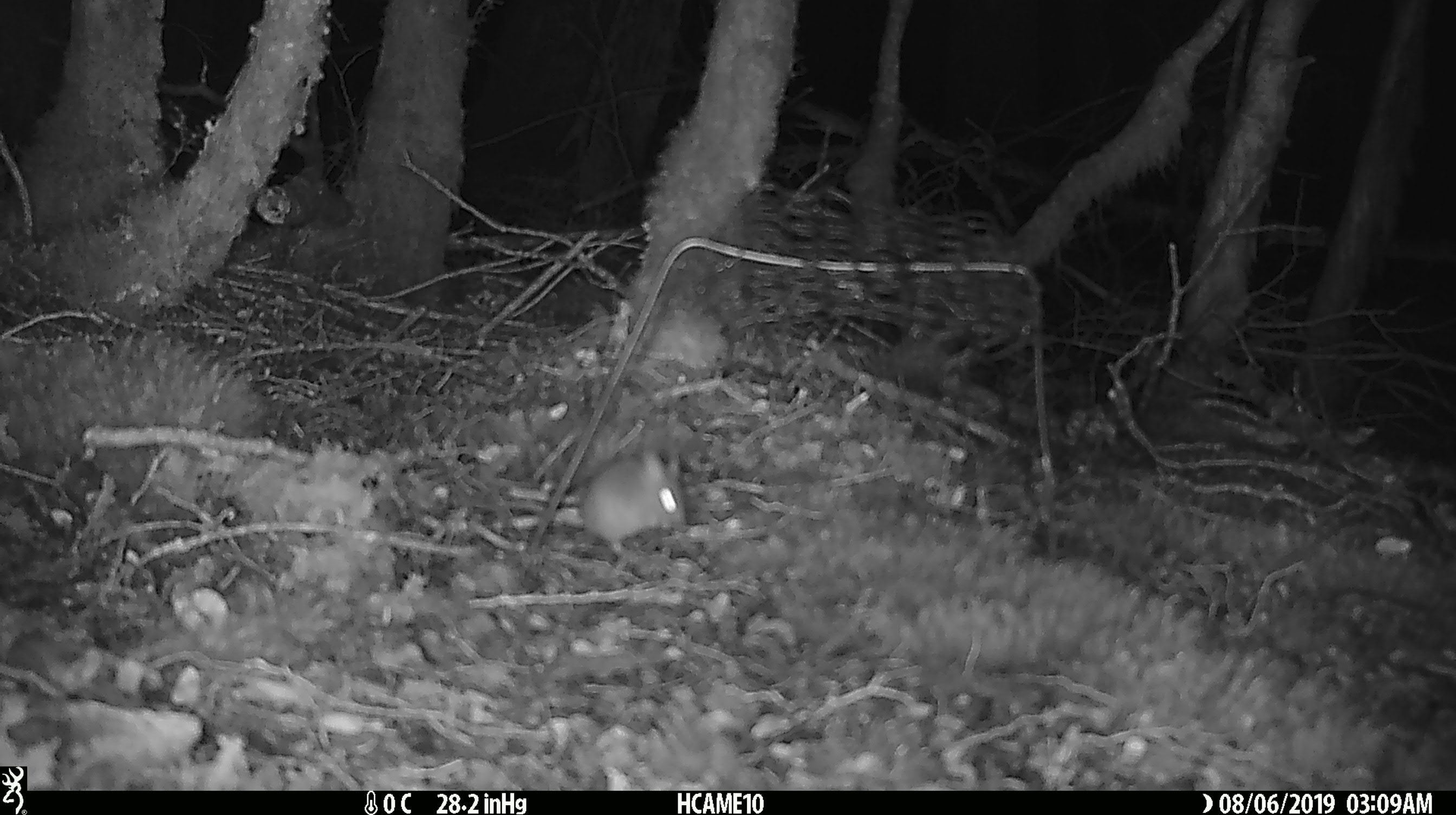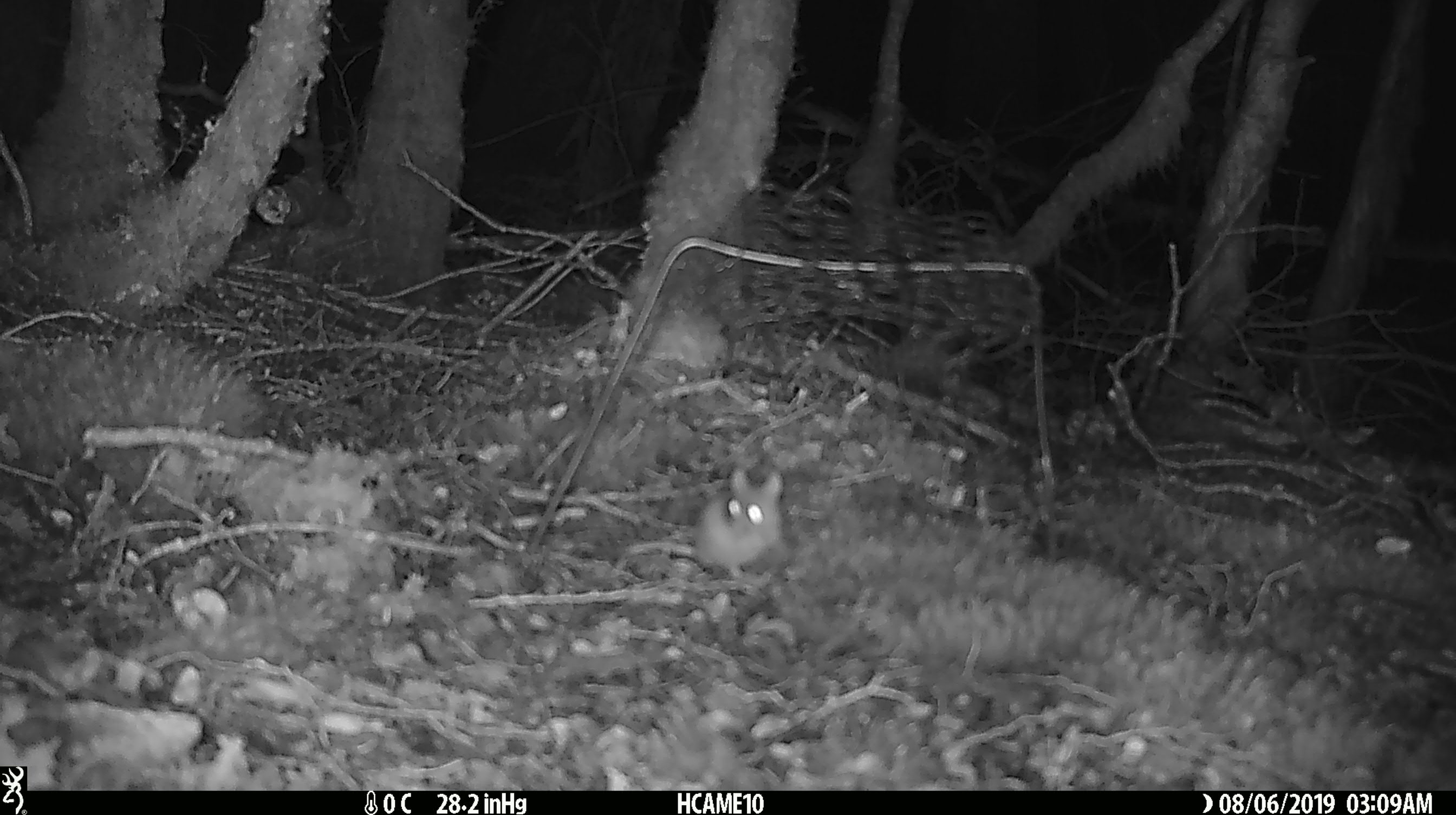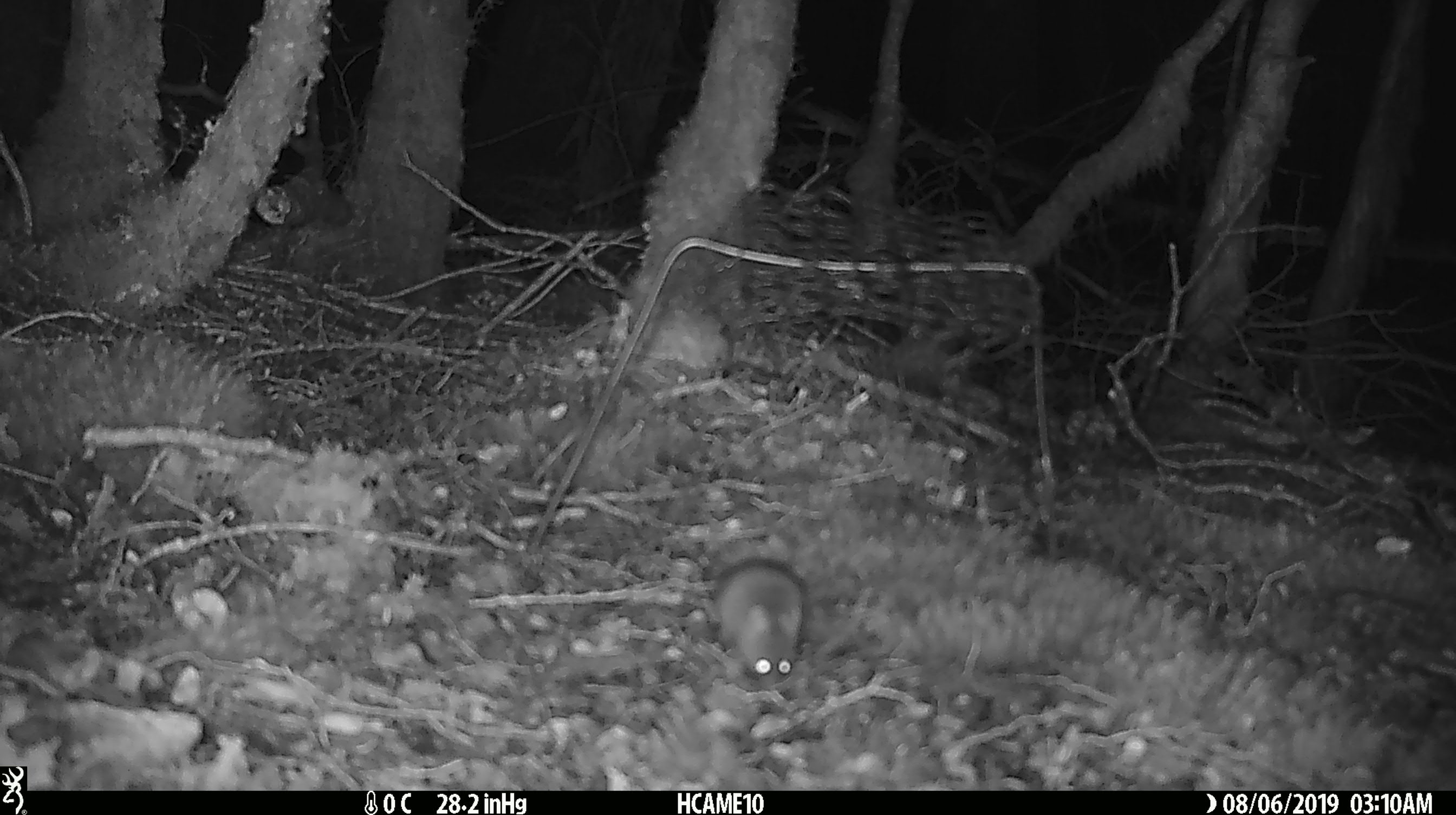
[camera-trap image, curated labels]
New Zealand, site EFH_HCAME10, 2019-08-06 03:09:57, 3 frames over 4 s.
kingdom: Animalia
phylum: Chordata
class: Mammalia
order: Rodentia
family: Muridae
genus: Mus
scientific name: Mus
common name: mouse